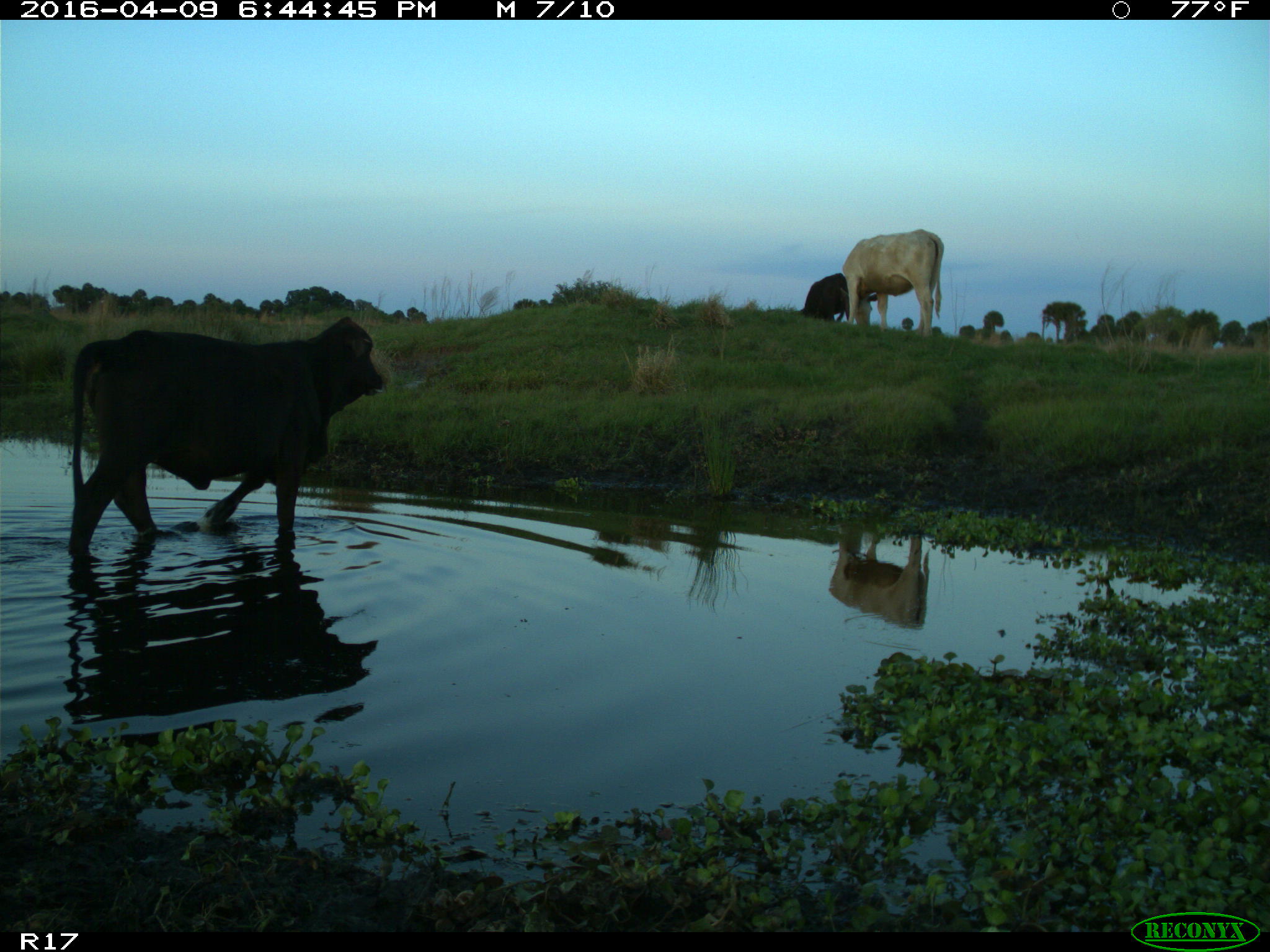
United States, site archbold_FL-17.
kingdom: Animalia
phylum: Chordata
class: Mammalia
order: Artiodactyla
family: Bovidae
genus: Bos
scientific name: Bos taurus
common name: domestic cow